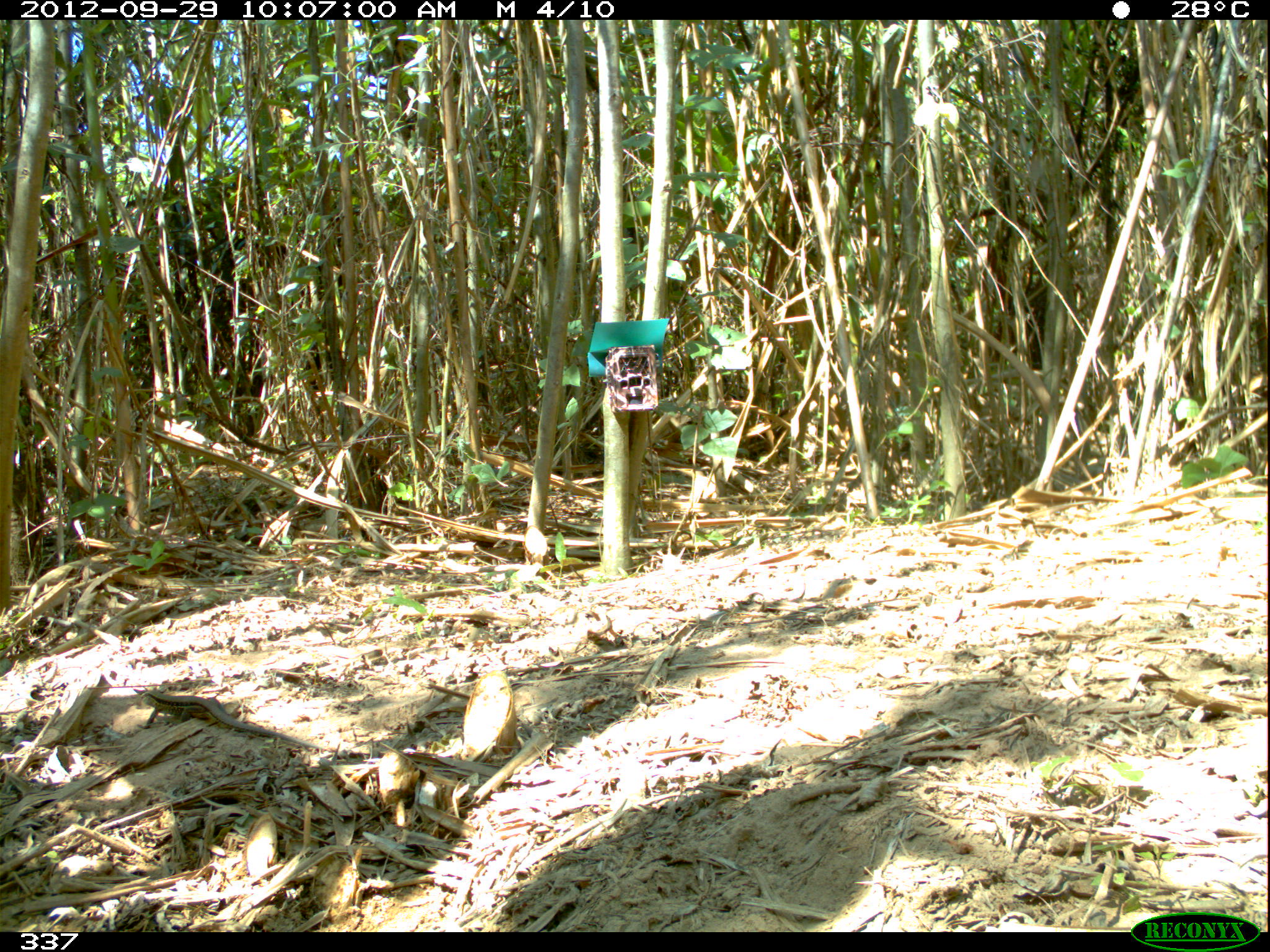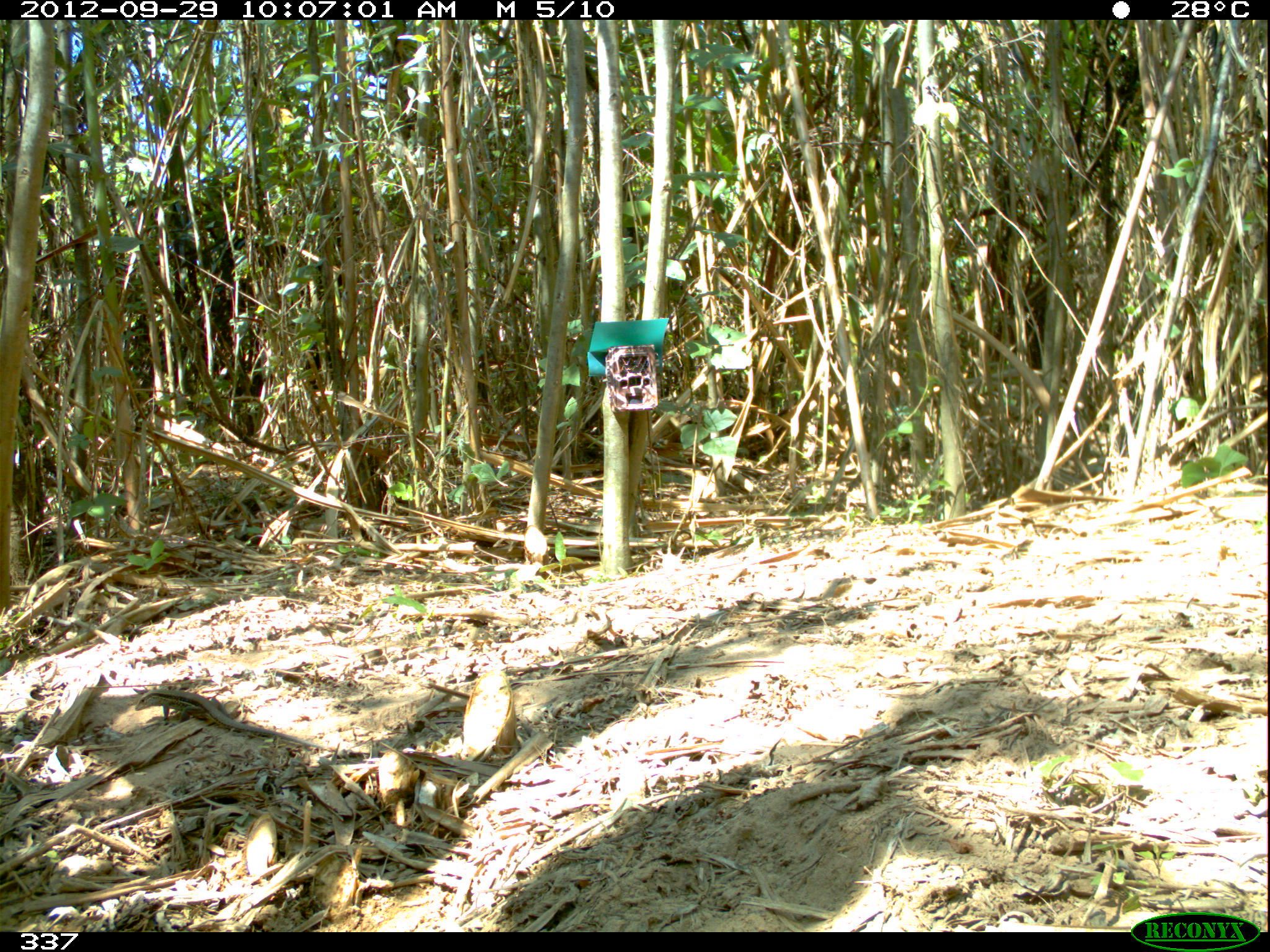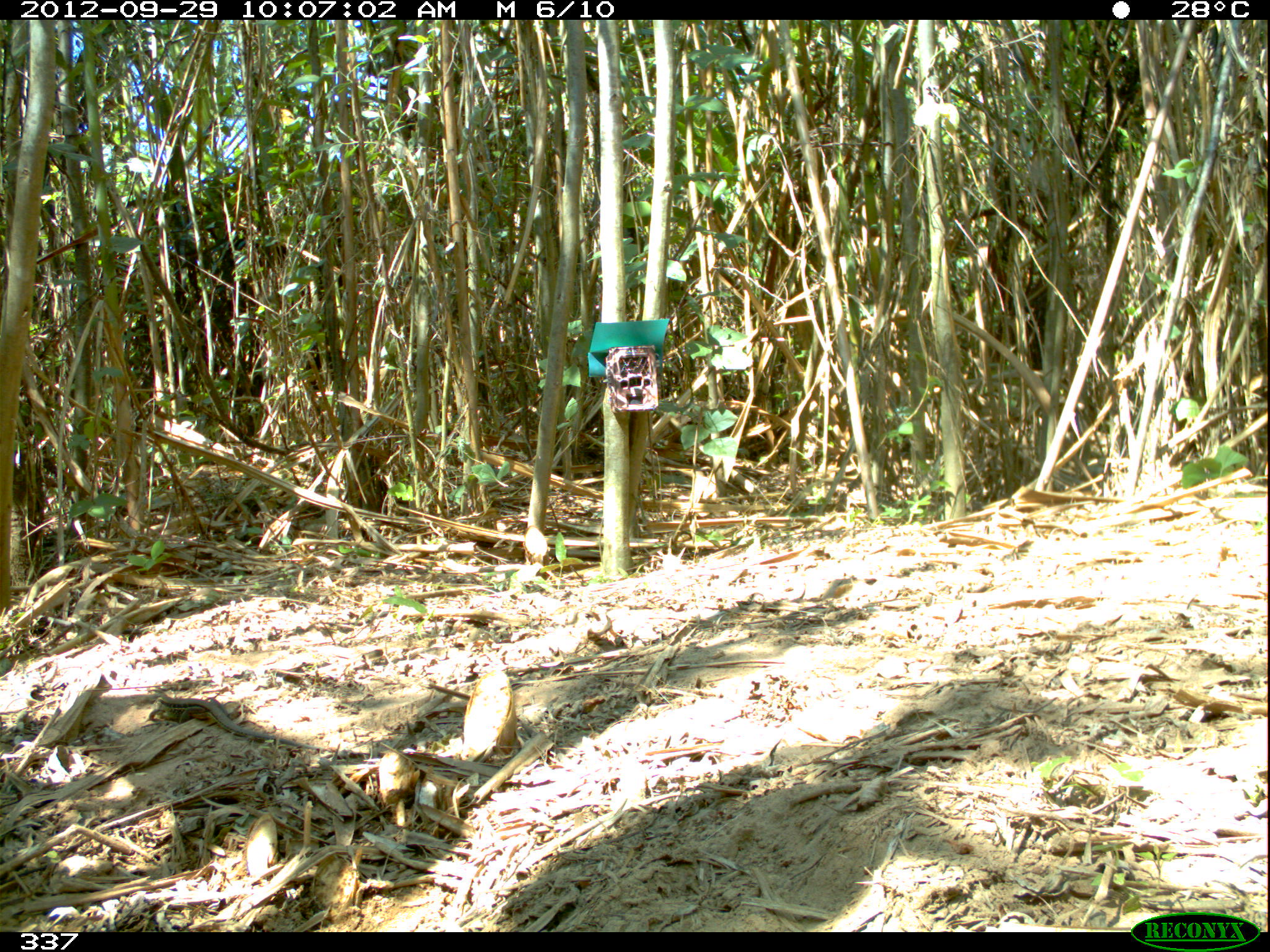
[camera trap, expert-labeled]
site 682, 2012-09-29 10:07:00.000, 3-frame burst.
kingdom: Animalia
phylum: Chordata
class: Reptilia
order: Squamata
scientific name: Squamata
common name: lizard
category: unknown lizard